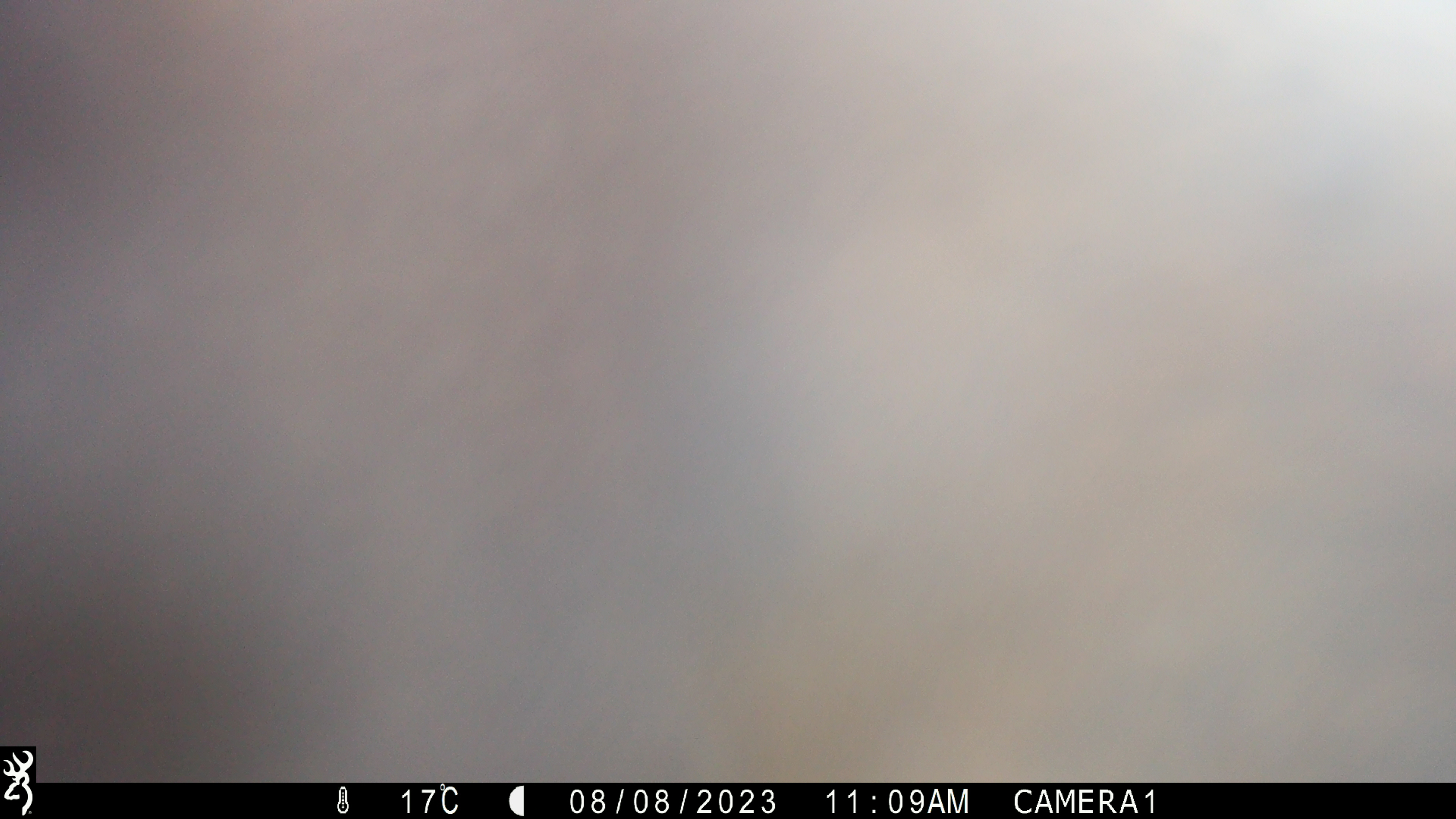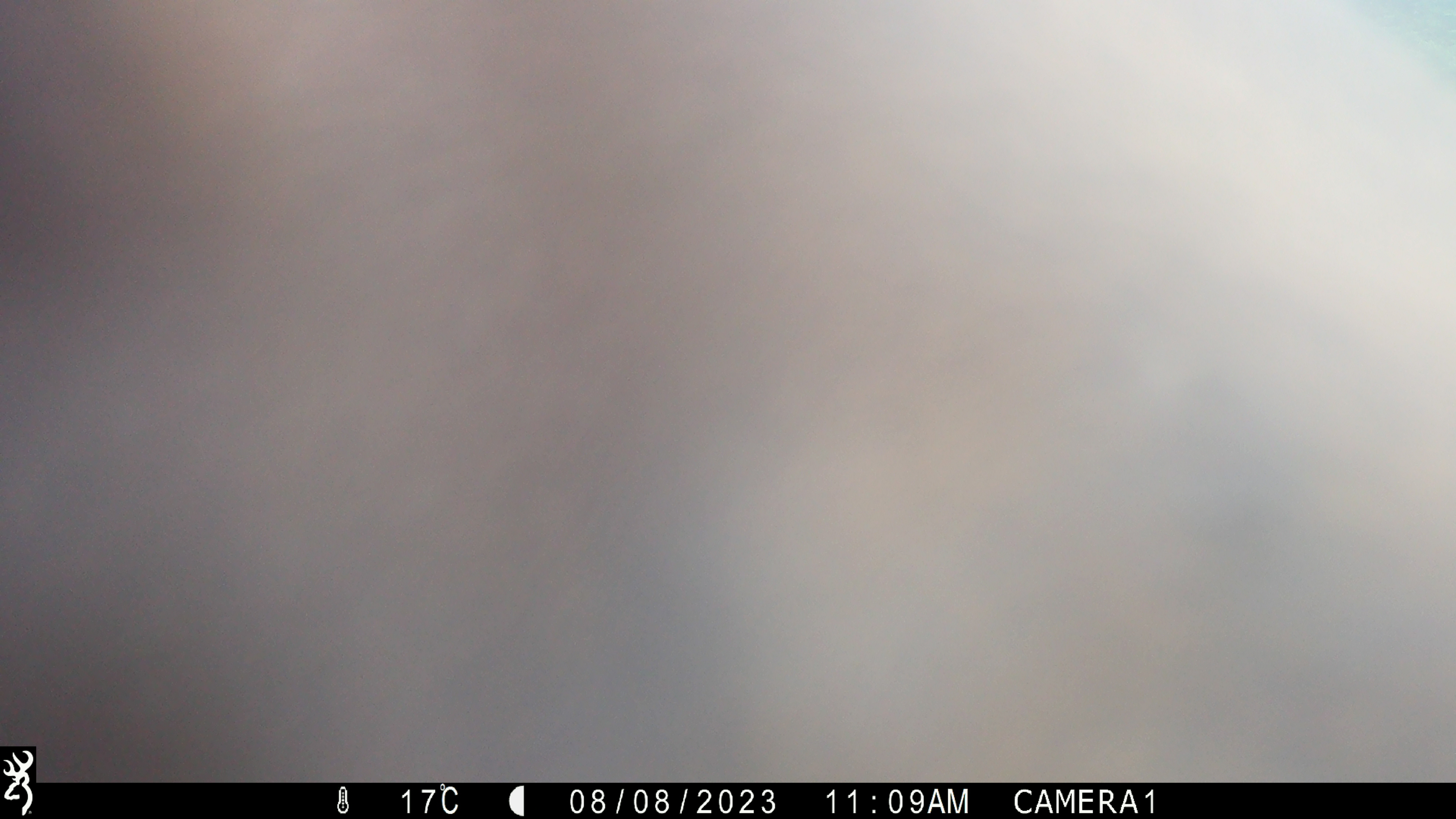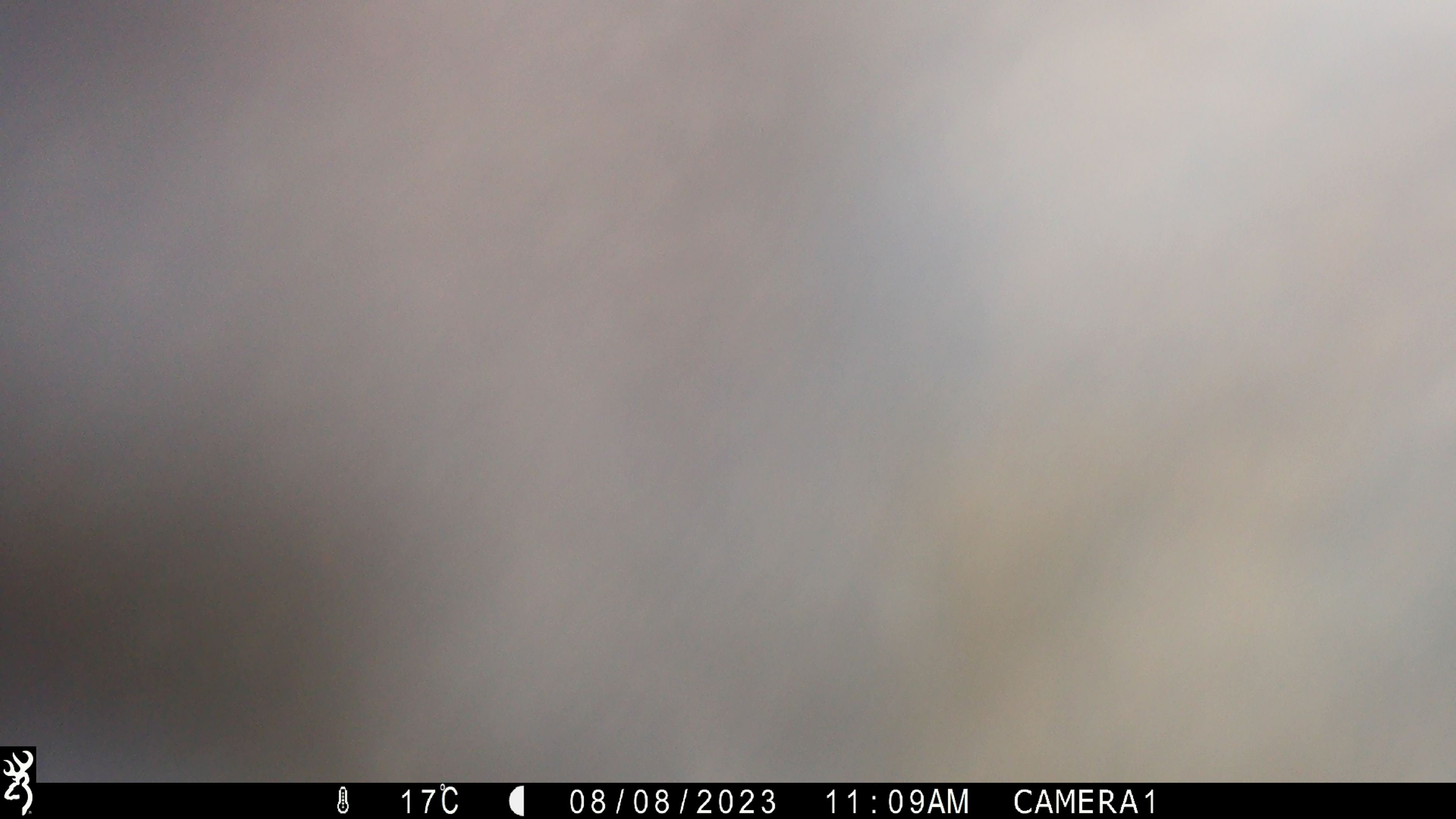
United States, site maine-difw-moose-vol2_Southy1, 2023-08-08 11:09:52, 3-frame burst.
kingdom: Animalia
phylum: Chordata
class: Mammalia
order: Artiodactyla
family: Cervidae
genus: Alces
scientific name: Alces alces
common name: moose